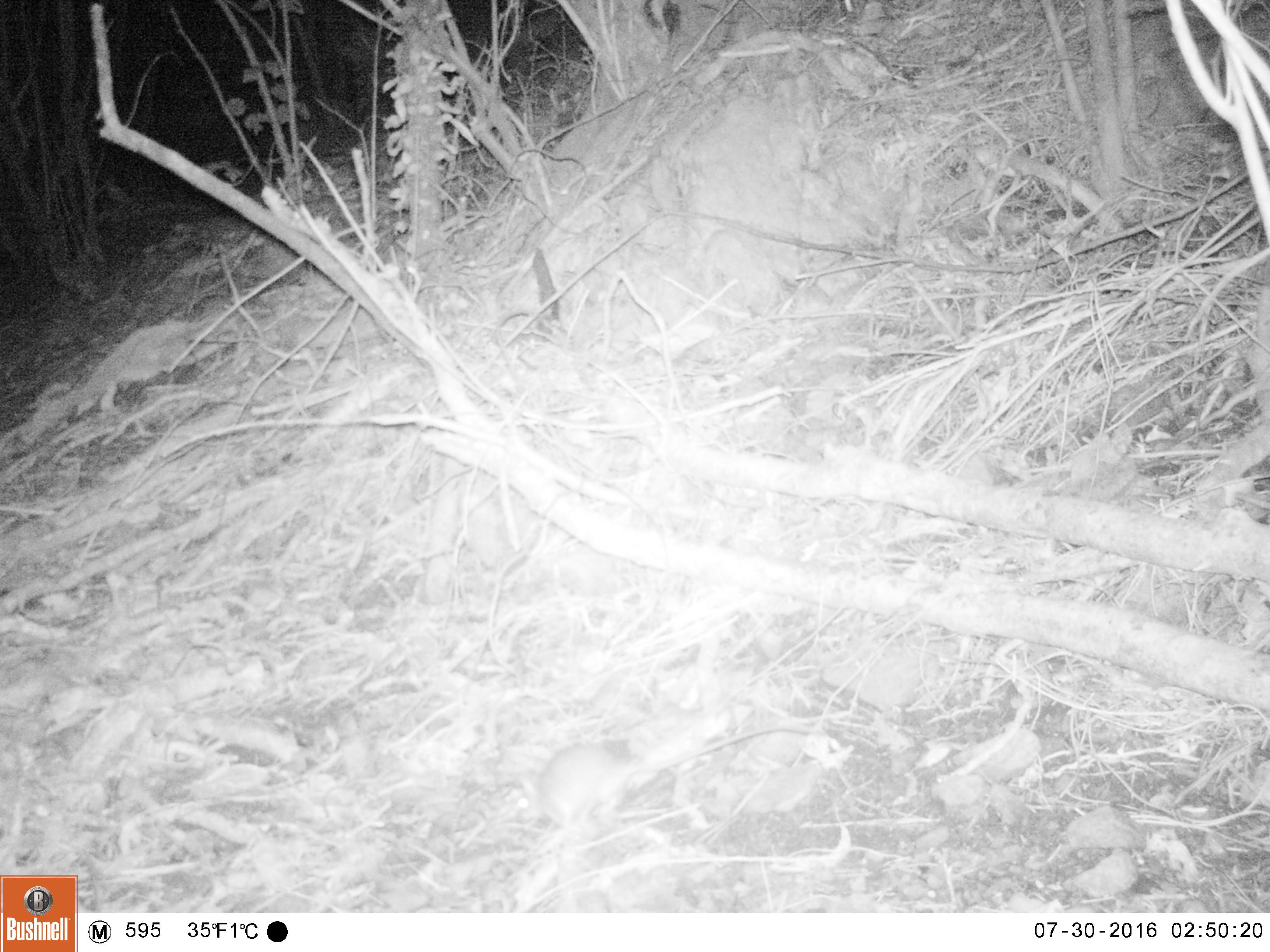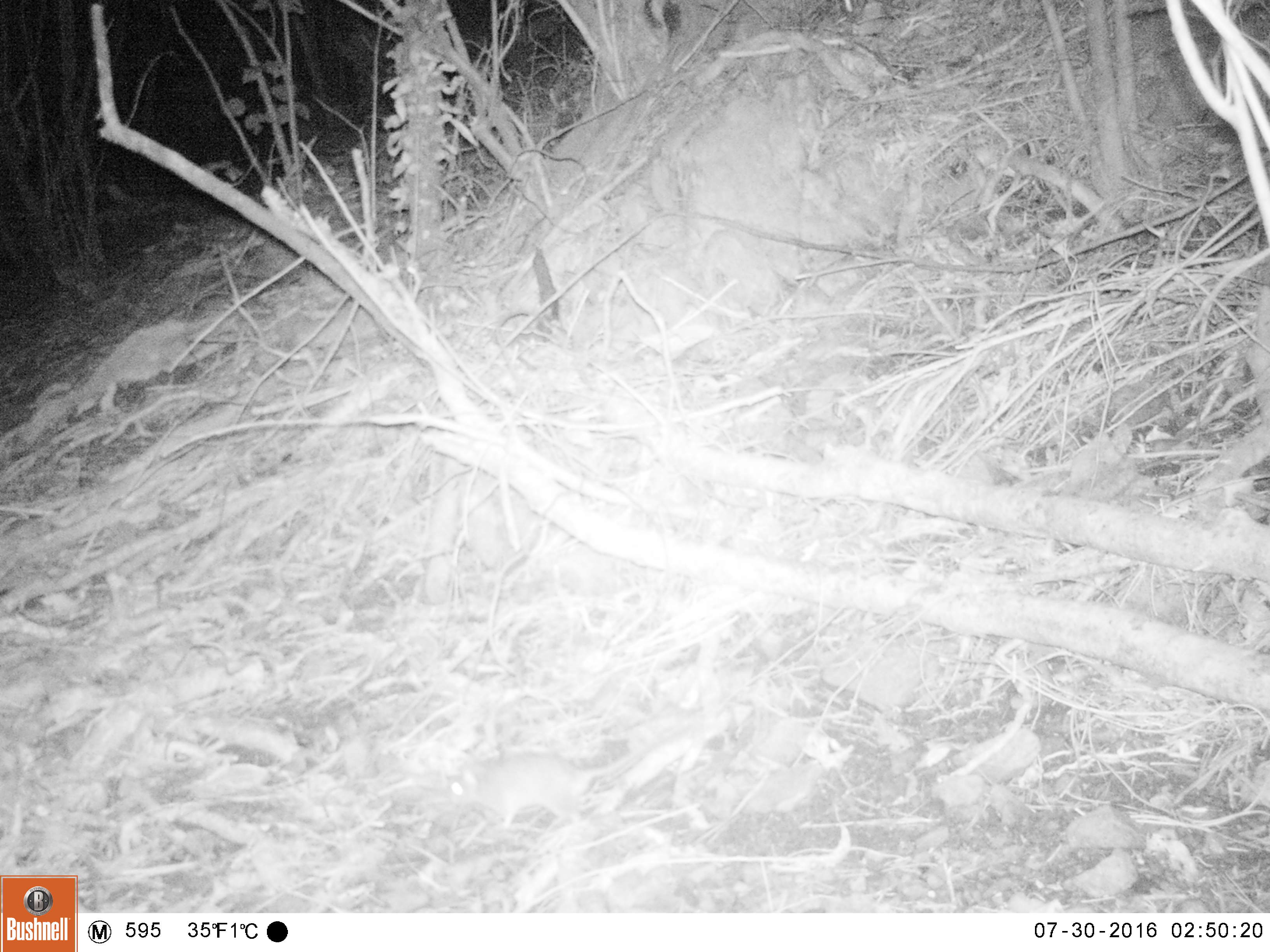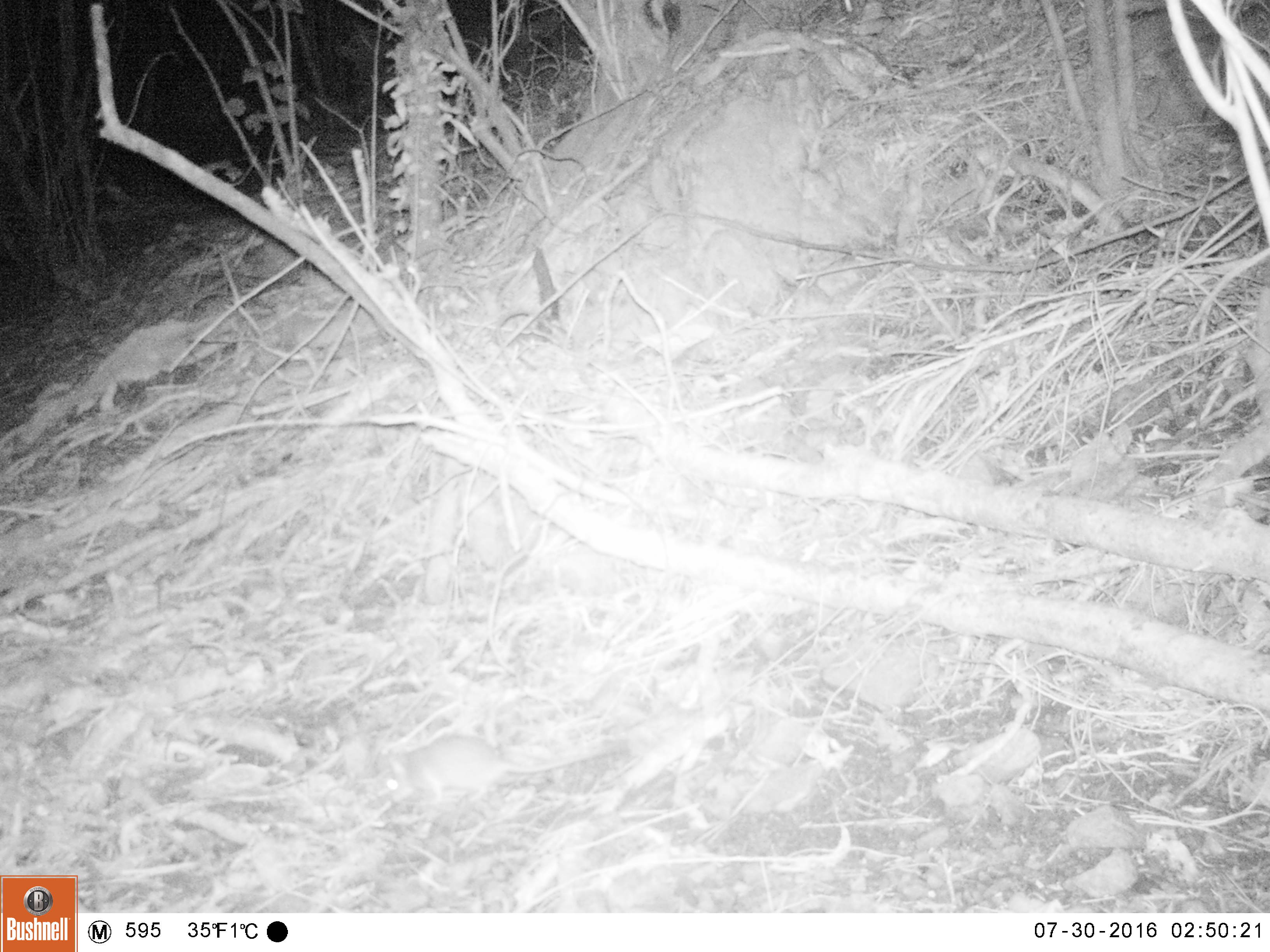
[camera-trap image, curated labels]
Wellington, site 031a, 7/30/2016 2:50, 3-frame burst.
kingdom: Animalia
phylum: Chordata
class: Mammalia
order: Rodentia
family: Muridae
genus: Rattus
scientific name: Rattus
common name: rat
Rat (Rattus).